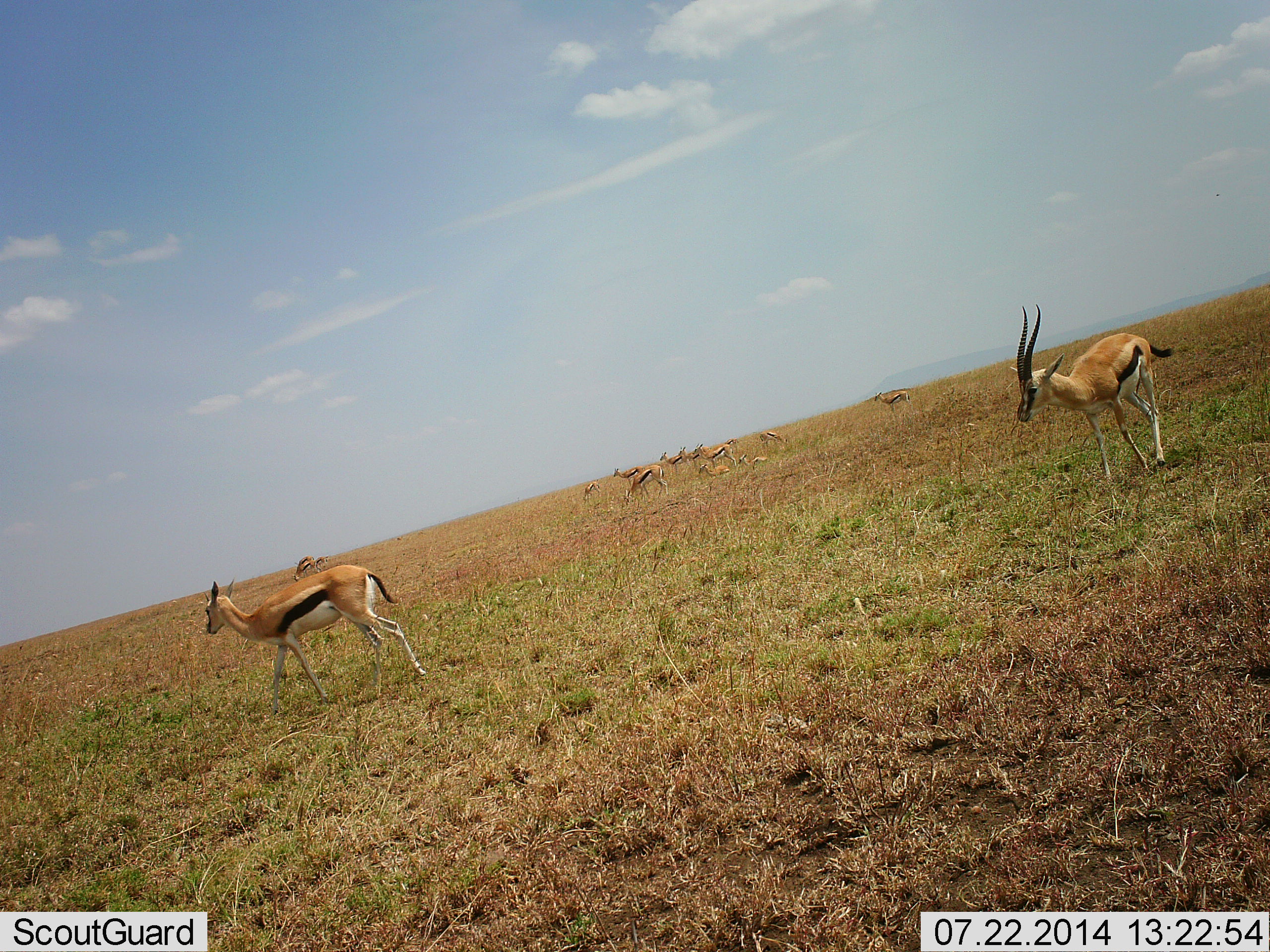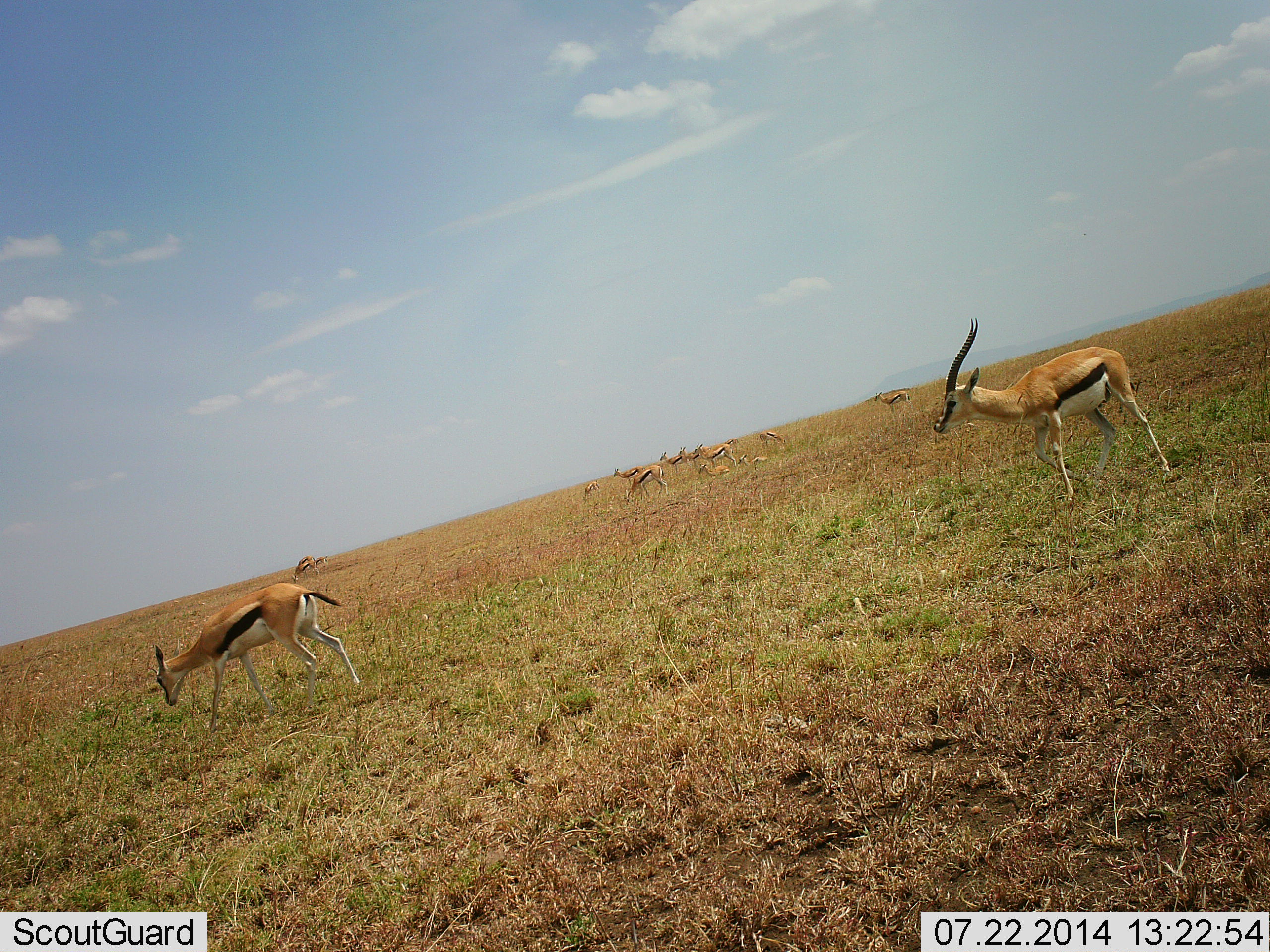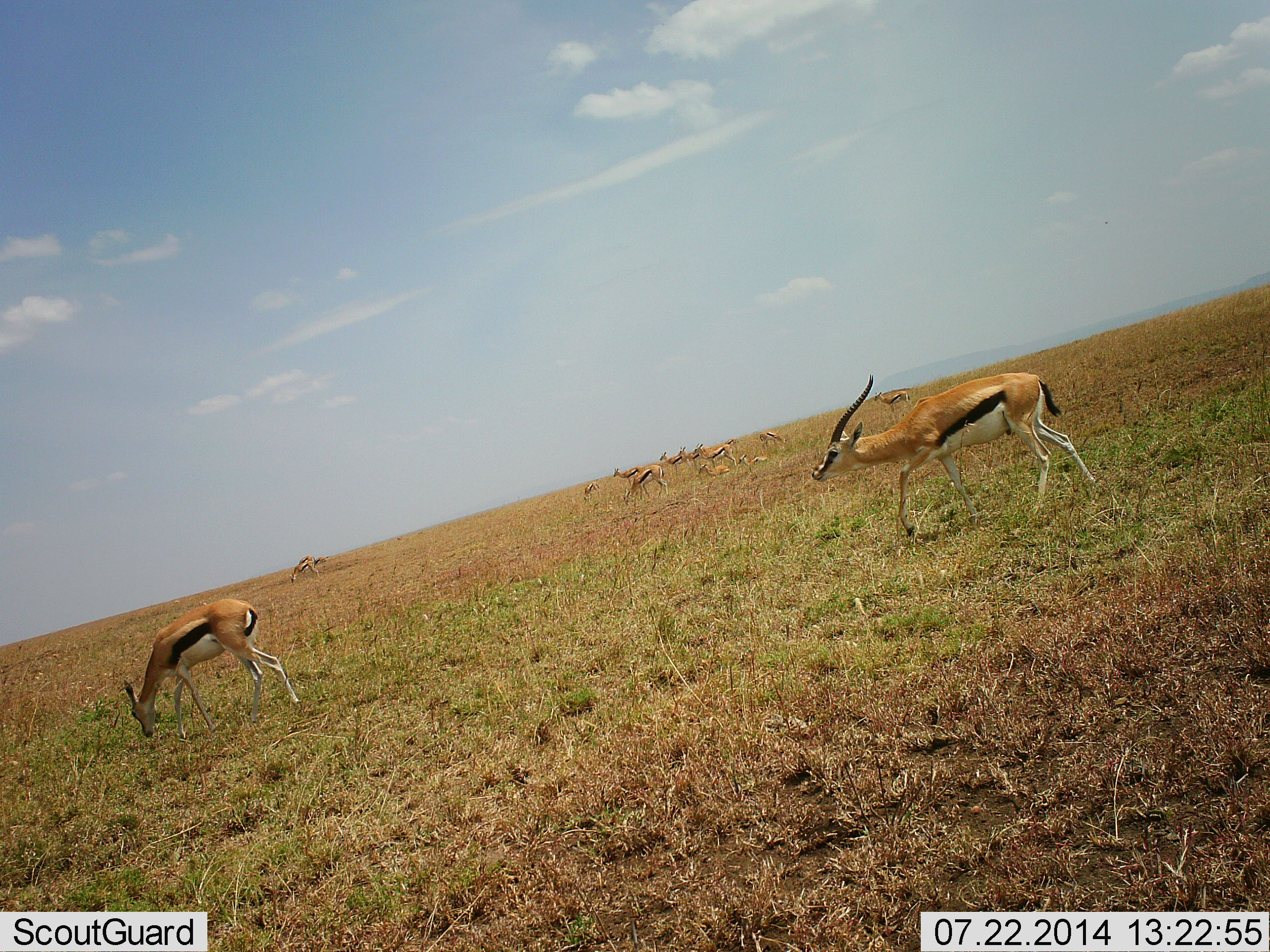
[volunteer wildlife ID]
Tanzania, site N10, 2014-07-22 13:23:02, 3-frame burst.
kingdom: Animalia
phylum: Chordata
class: Mammalia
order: Artiodactyla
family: Bovidae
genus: Eudorcas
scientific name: Eudorcas thomsonii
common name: thomson's gazelle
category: gazellethomsons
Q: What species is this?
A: Gazellethomsons (thomson's gazelle) (Eudorcas thomsonii).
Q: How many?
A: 11-50.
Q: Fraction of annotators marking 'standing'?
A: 60%.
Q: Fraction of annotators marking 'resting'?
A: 30%.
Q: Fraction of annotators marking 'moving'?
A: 80%.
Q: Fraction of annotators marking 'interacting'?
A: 0%.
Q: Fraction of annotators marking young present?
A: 10%.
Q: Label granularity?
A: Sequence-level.